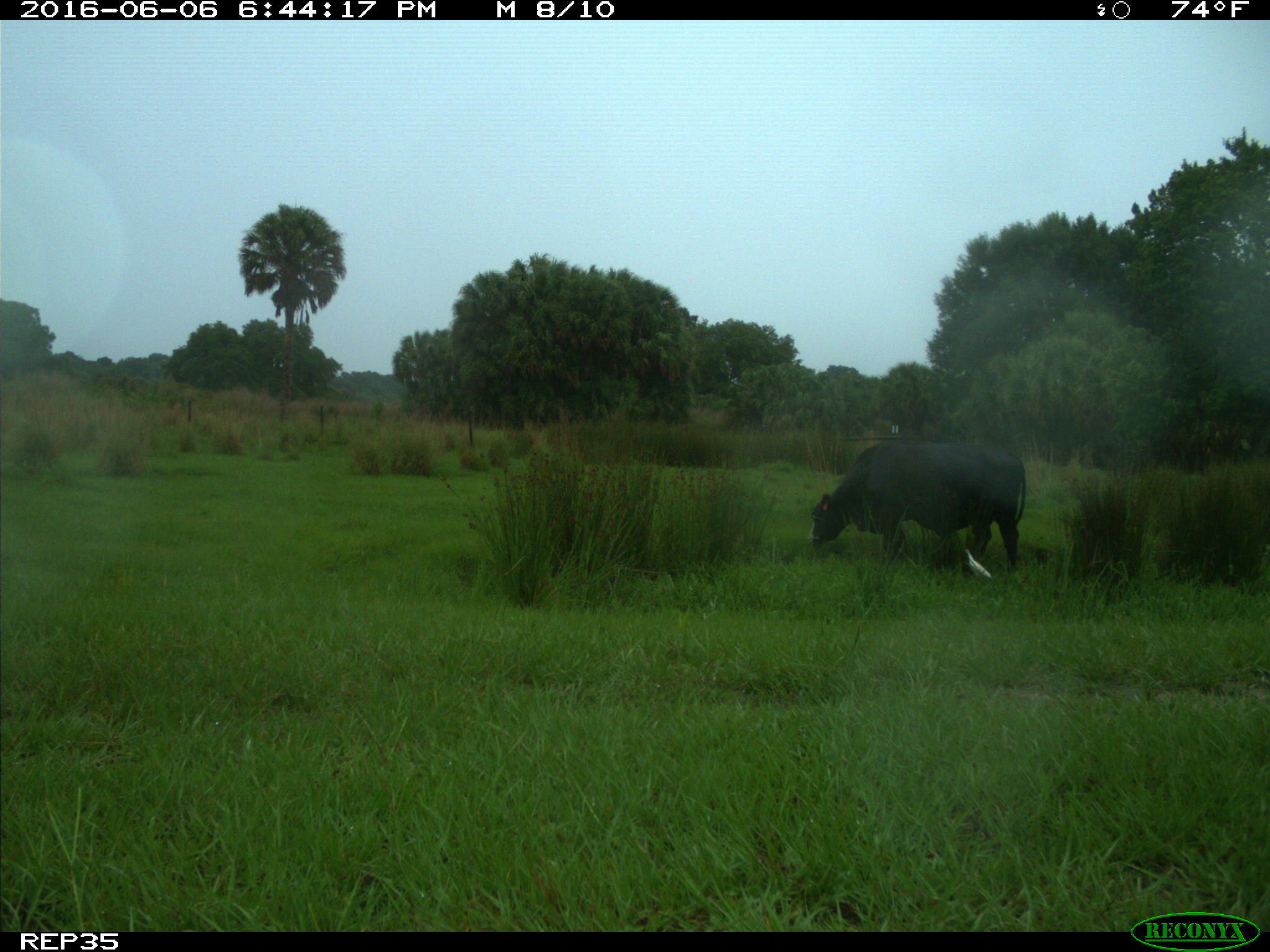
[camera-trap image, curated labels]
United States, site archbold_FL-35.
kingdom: Animalia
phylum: Chordata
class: Mammalia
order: Artiodactyla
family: Bovidae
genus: Bos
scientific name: Bos taurus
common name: domestic cow